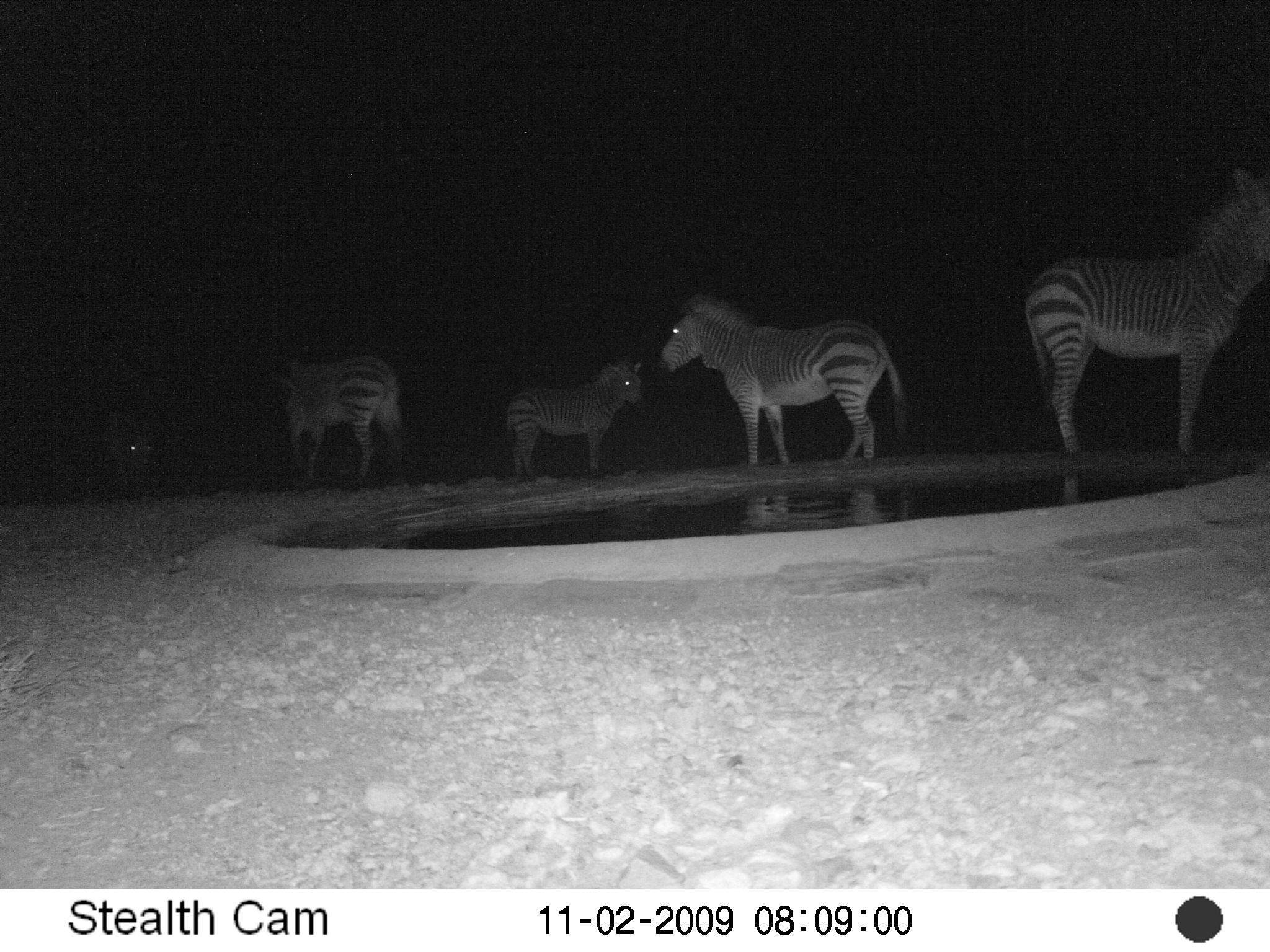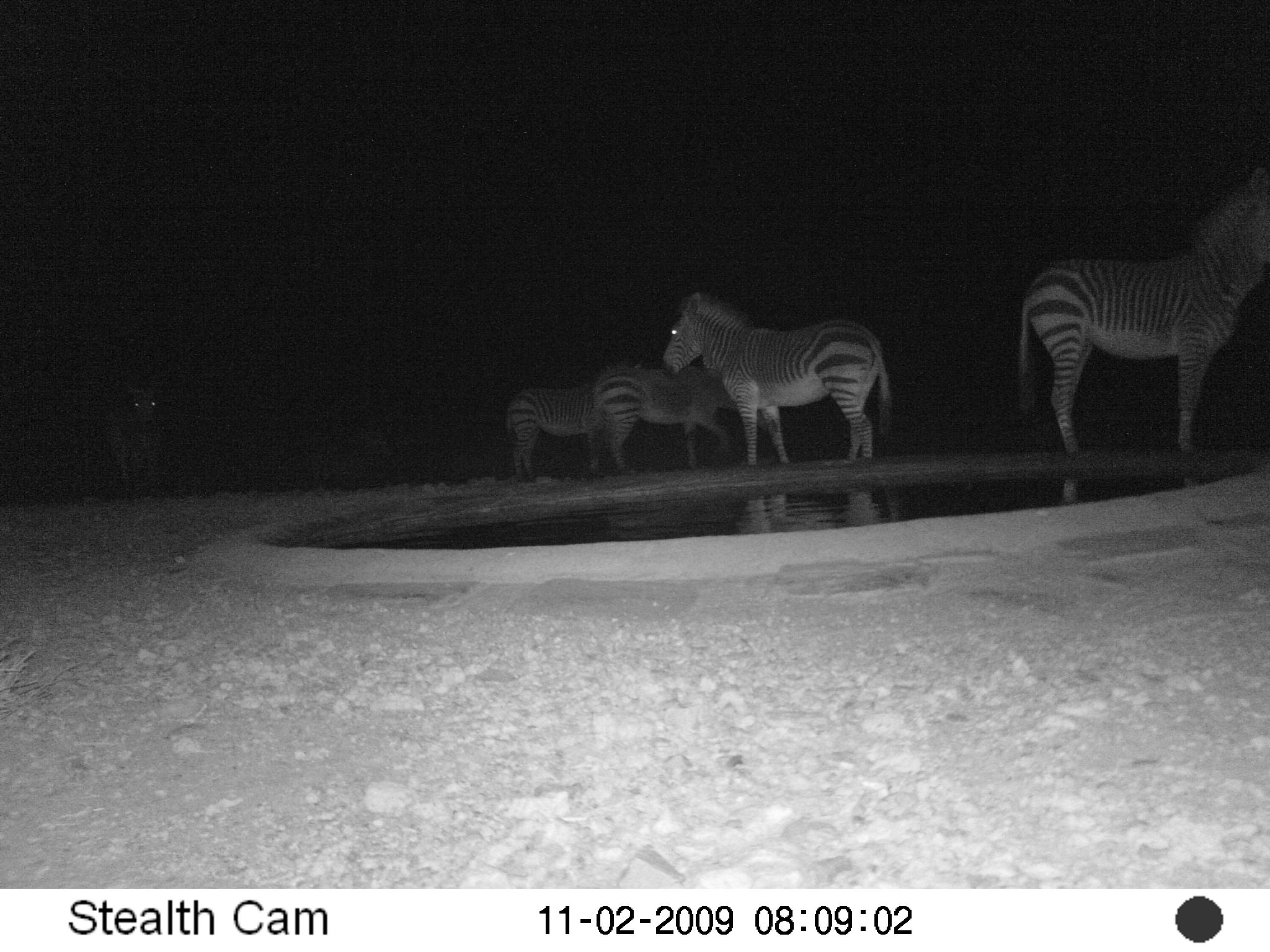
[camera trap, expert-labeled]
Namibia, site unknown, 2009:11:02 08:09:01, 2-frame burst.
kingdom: Animalia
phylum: Chordata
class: Mammalia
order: Perissodactyla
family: Equidae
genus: Equus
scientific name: Equus zebra hartmannae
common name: hartmann's mountain zebra